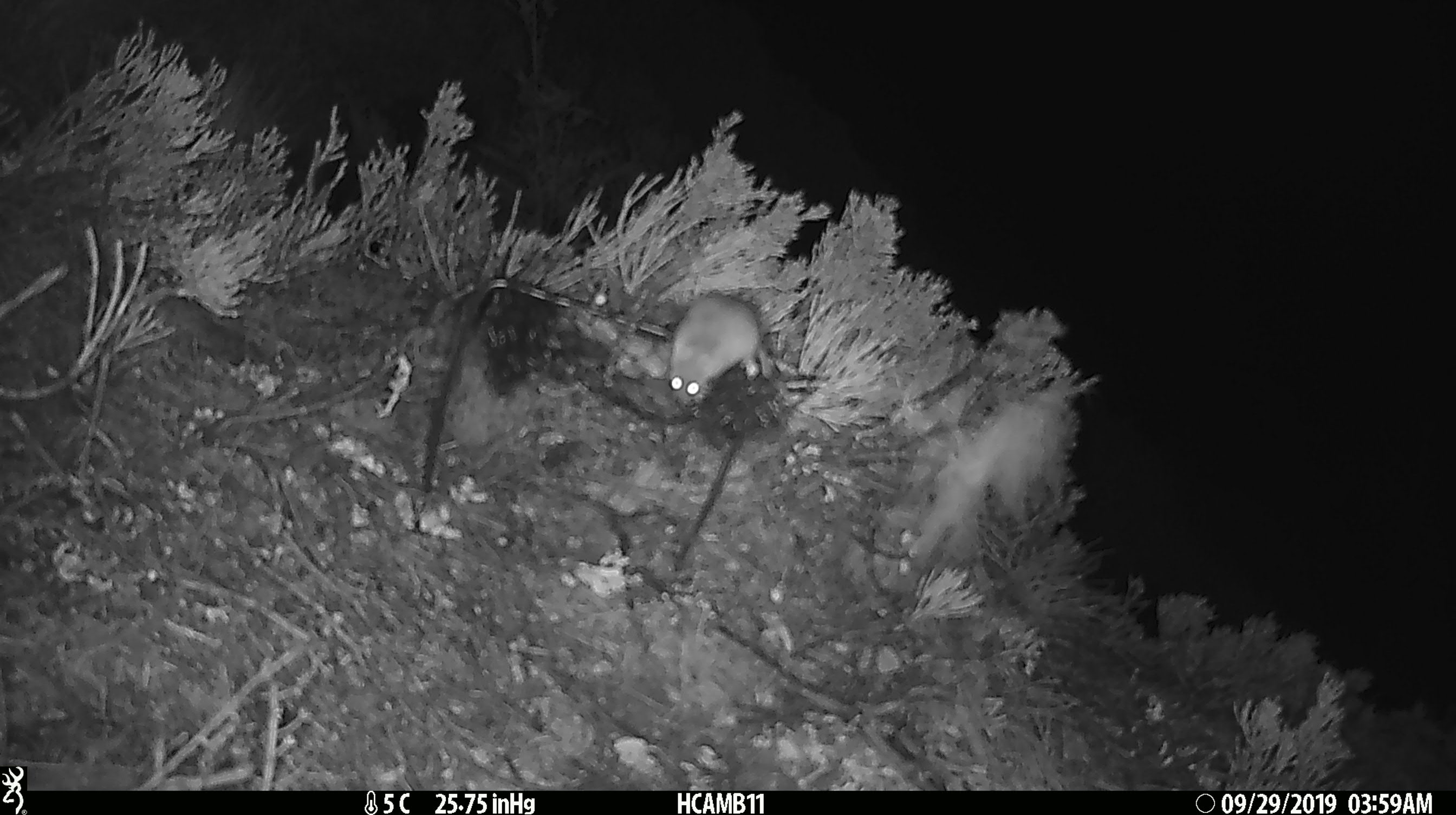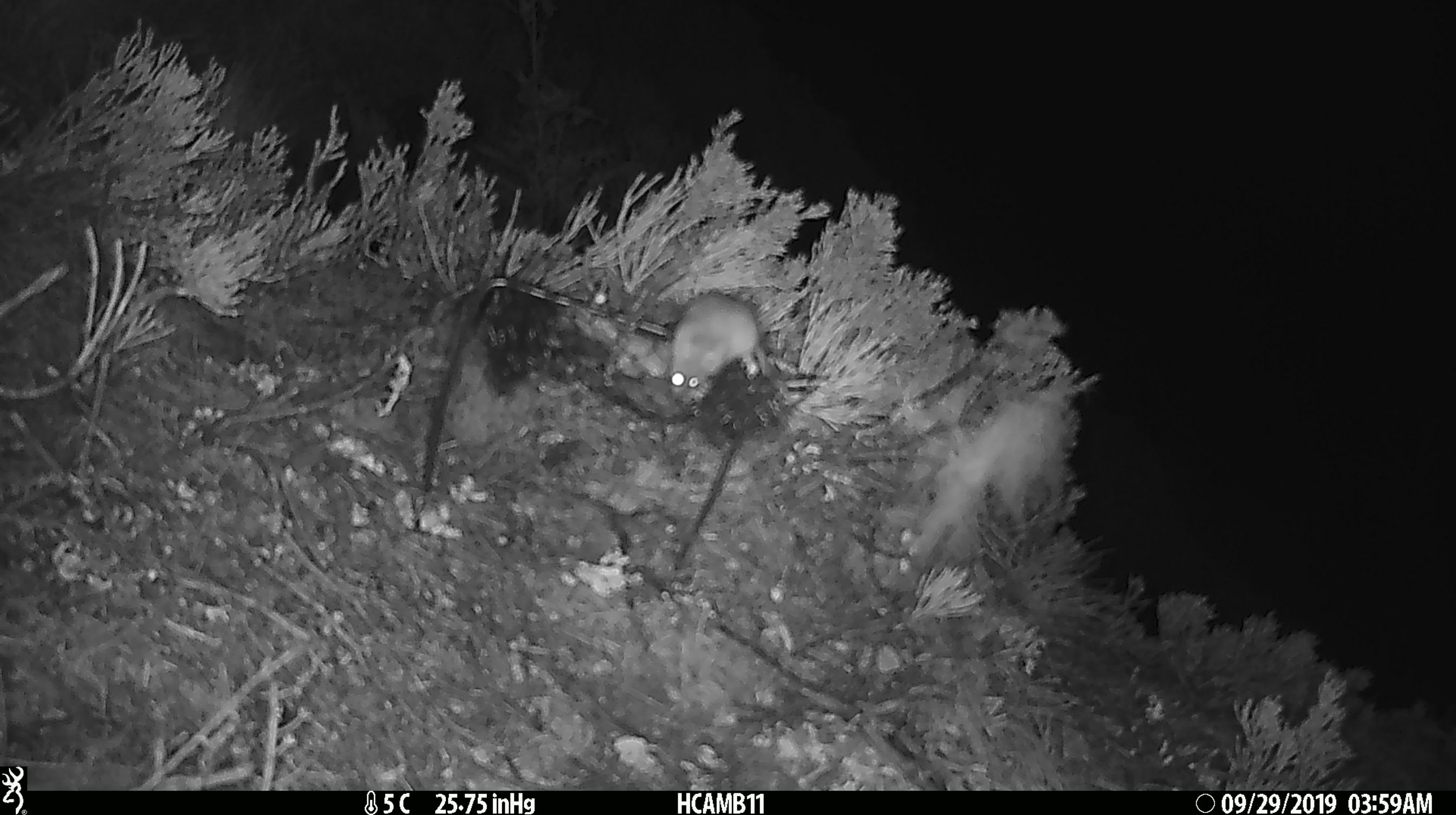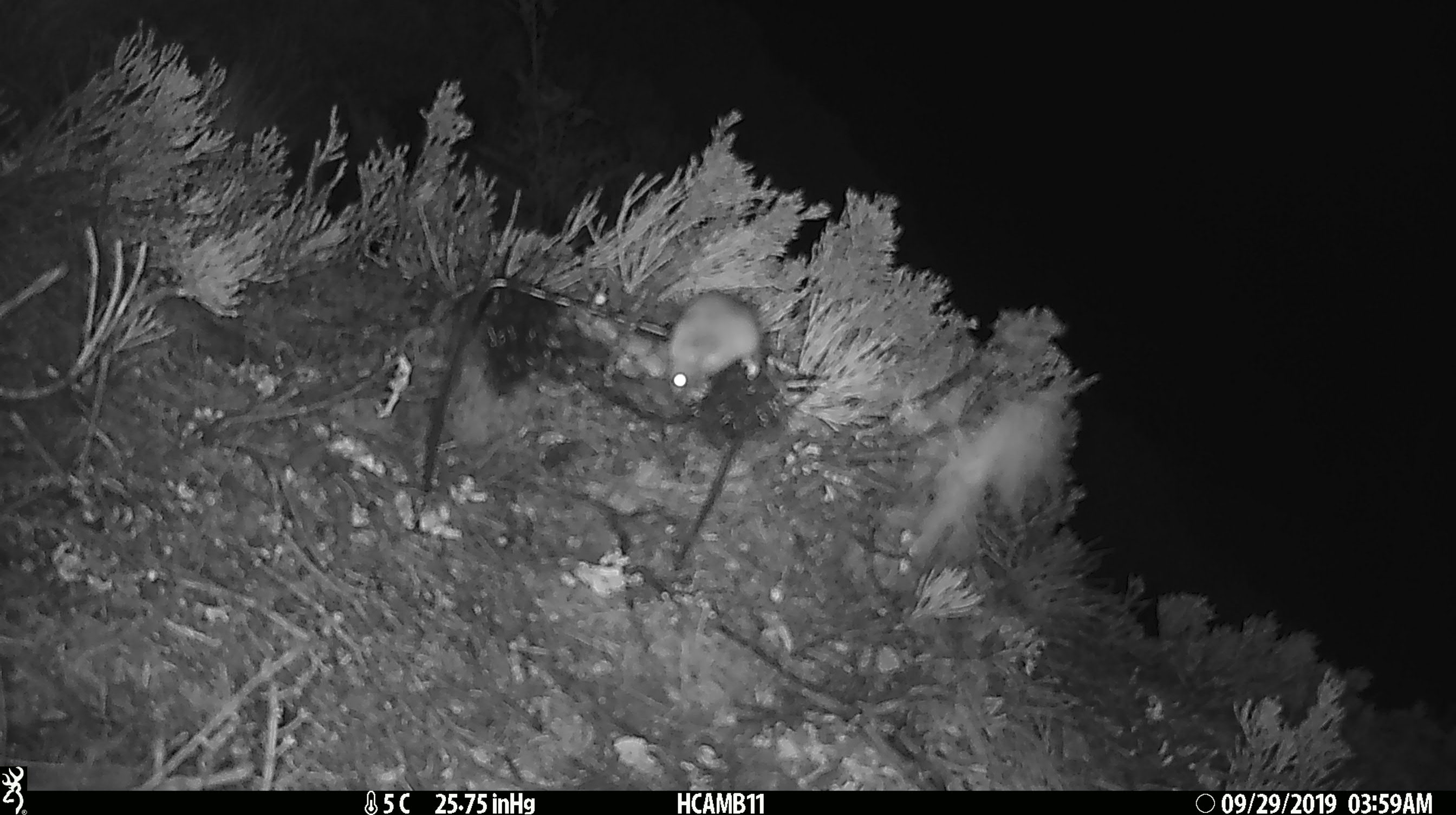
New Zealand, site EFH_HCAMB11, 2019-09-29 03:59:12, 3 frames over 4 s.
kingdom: Animalia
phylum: Chordata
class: Mammalia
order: Rodentia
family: Muridae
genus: Mus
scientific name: Mus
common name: mouse